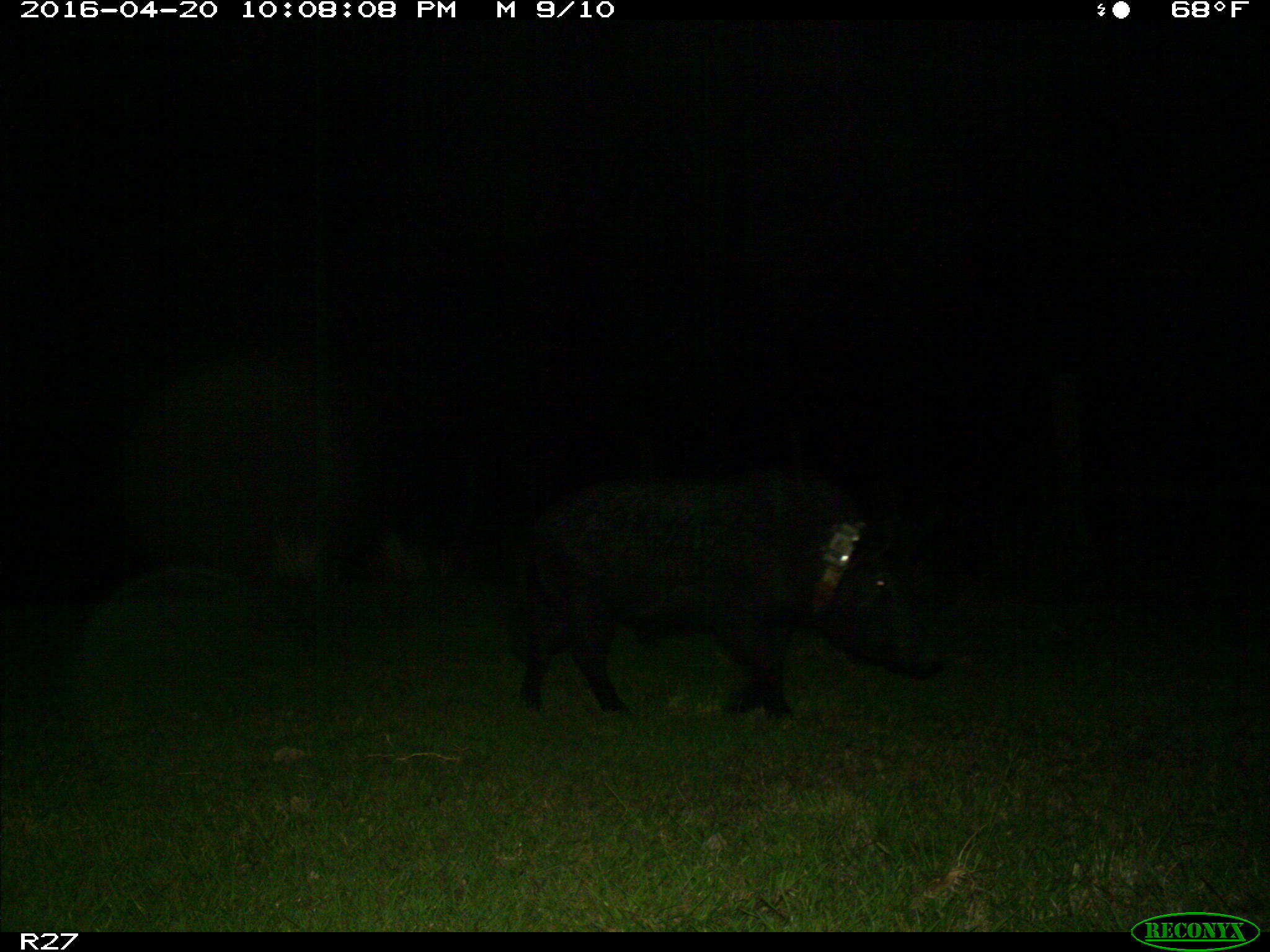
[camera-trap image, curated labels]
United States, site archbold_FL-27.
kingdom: Animalia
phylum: Chordata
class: Mammalia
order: Artiodactyla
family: Suidae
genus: Sus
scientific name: Sus scrofa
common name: wild boar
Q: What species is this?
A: Sus scrofa (wild boar).